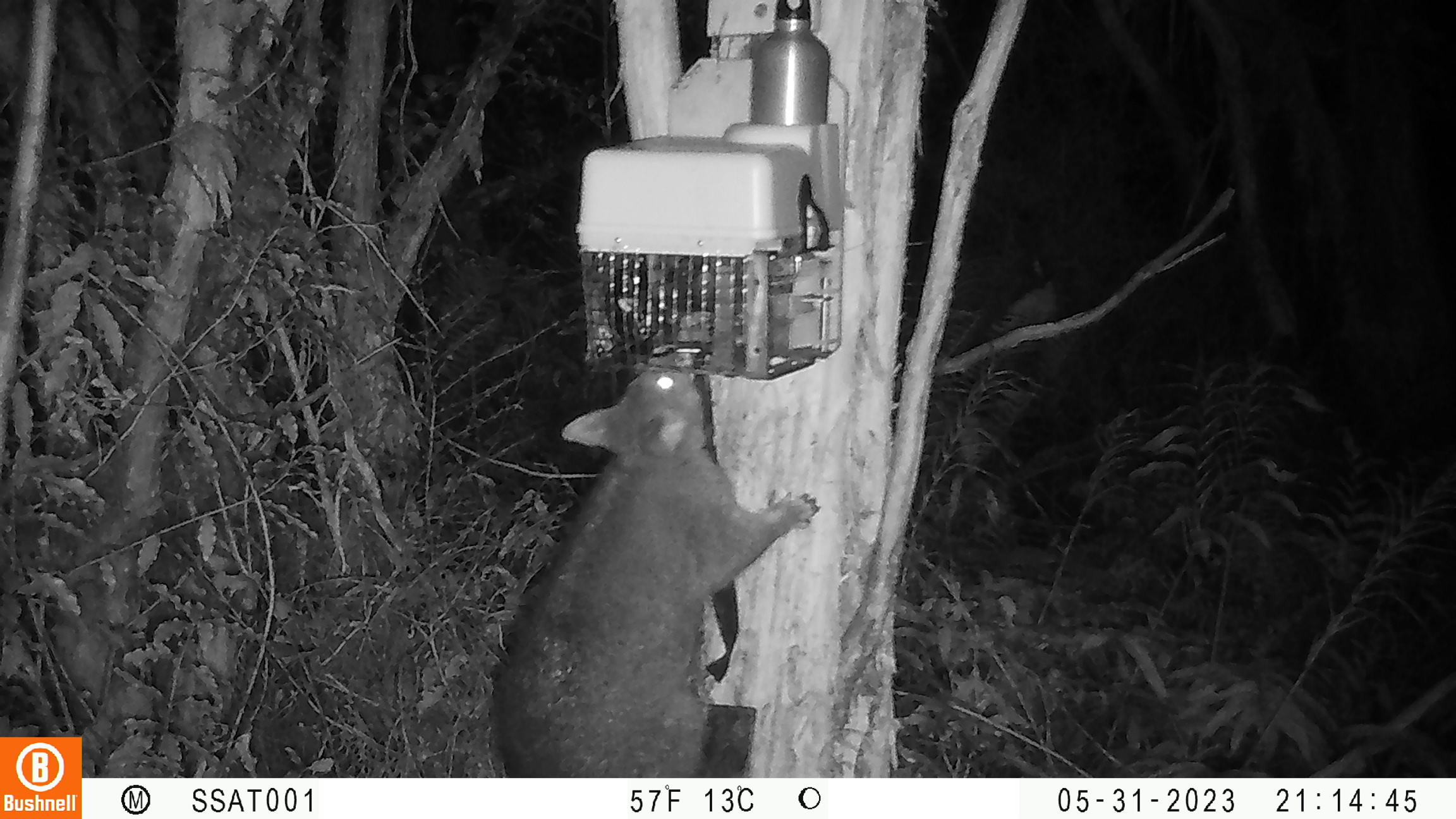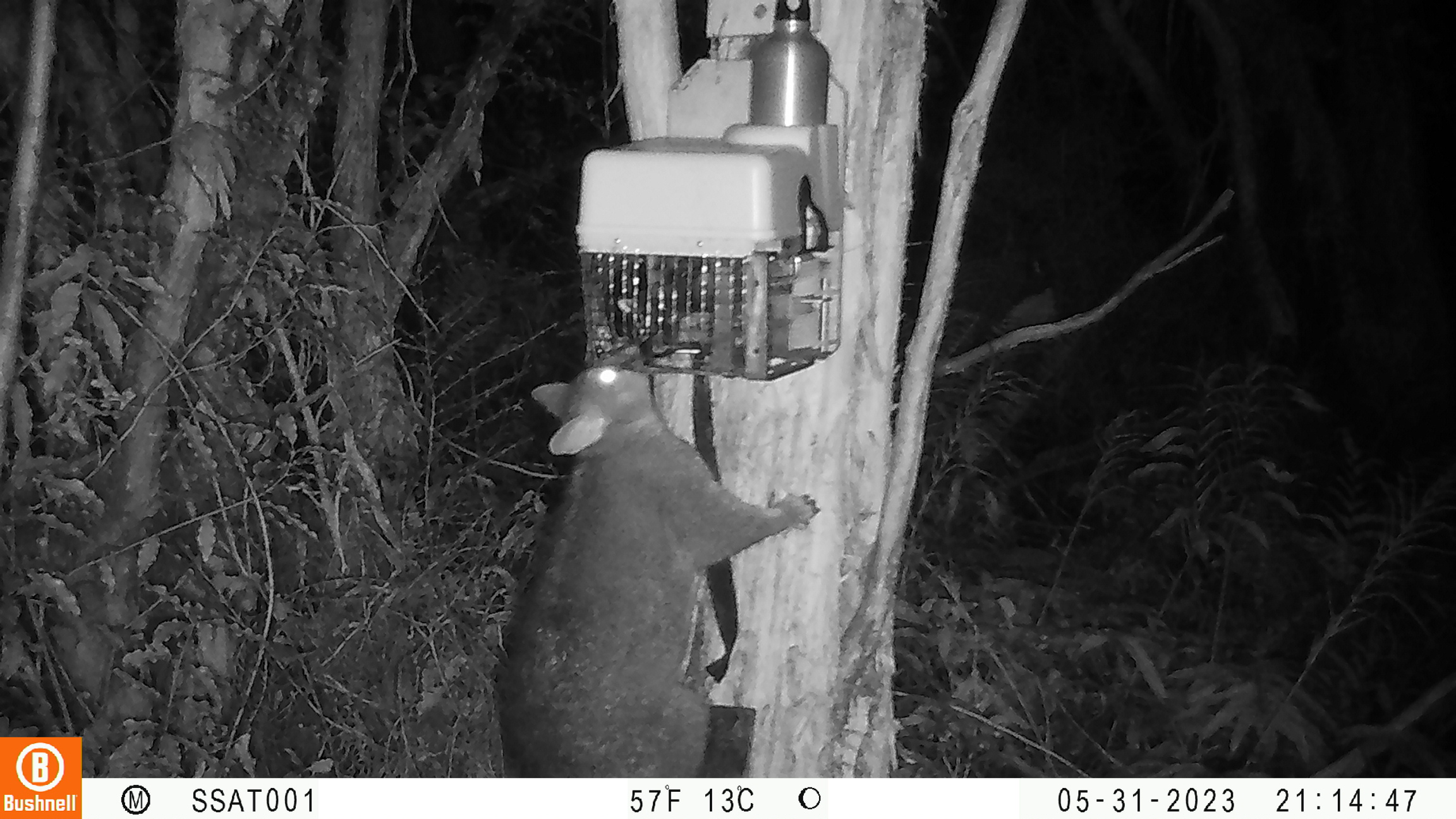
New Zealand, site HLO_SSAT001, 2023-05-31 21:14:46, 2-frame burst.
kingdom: Animalia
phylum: Chordata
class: Mammalia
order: Diprotodontia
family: Phalangeridae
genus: Trichosurus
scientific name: Trichosurus vulpecula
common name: common brushtail possum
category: possum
Possum (common brushtail possum) (Trichosurus vulpecula).